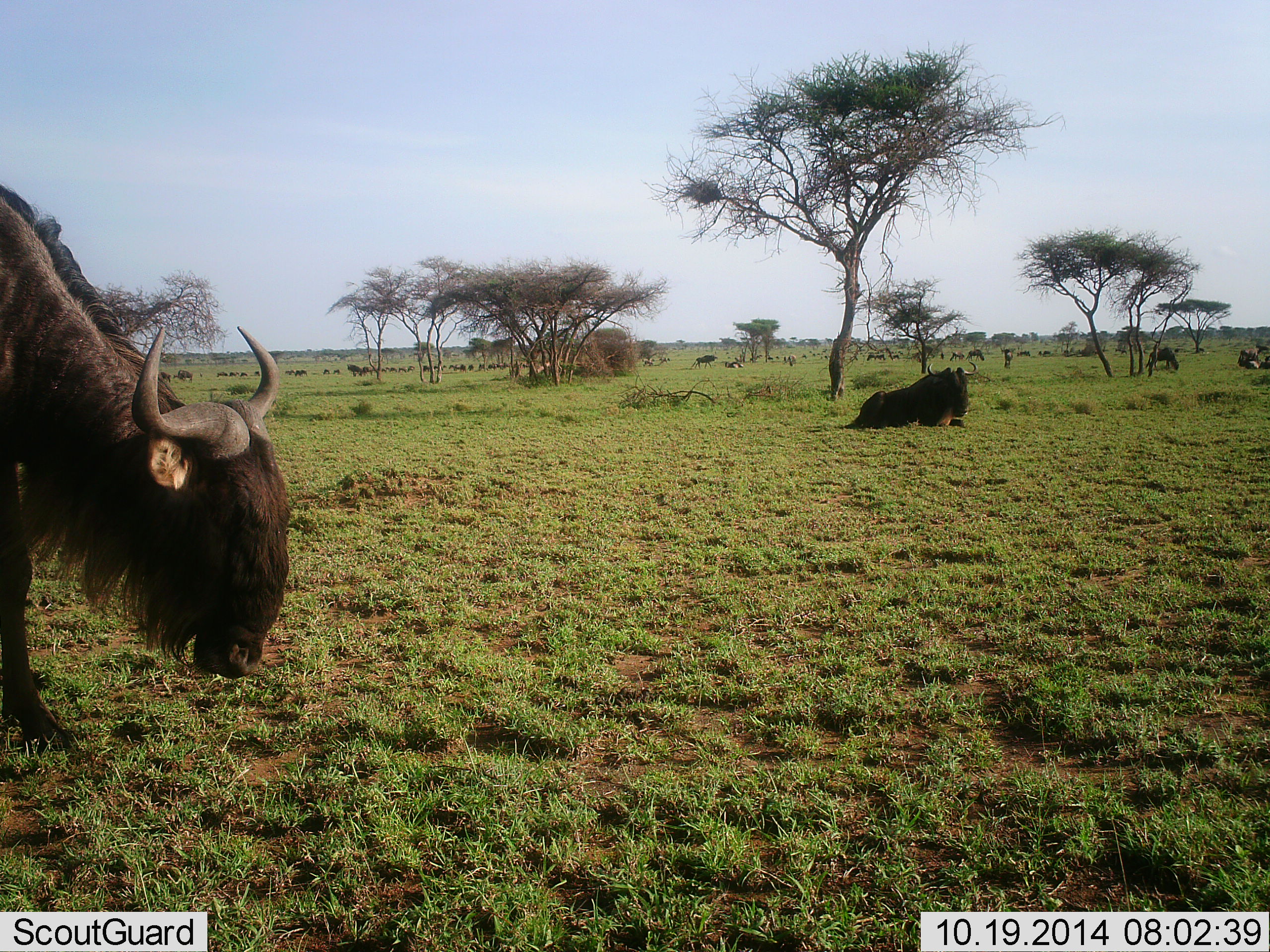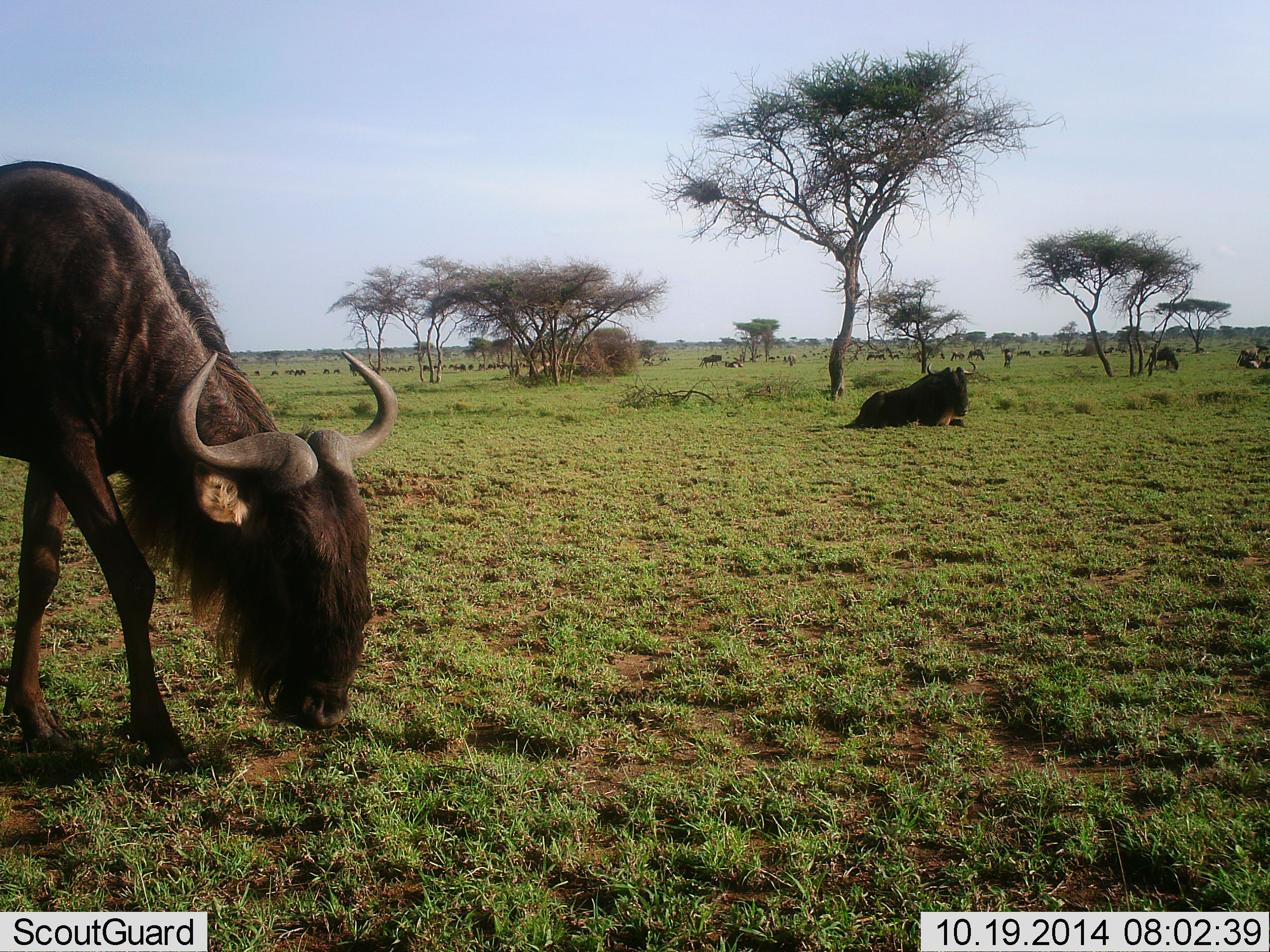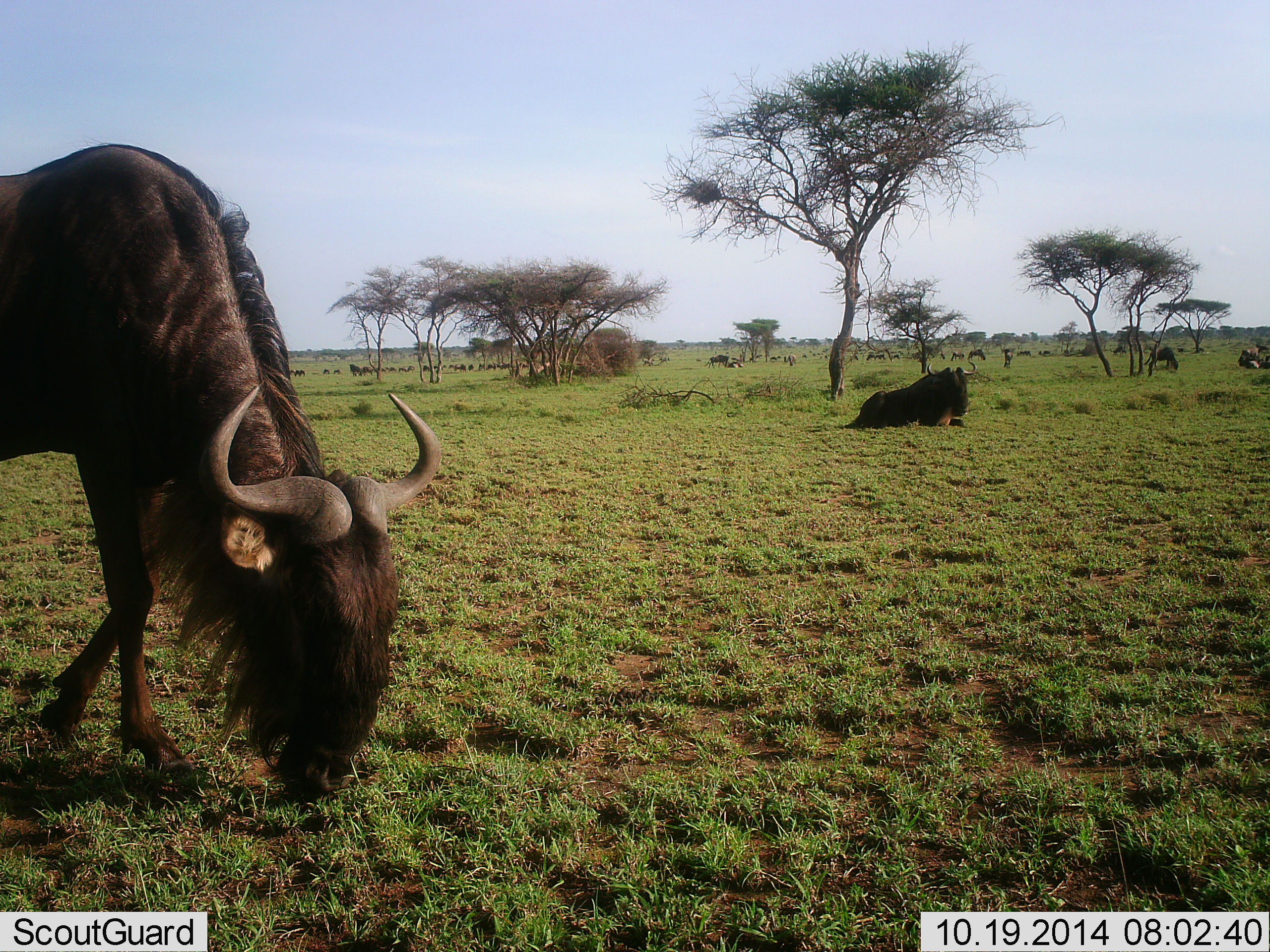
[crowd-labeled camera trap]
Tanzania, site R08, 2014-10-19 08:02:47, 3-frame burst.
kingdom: Animalia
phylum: Chordata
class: Mammalia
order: Artiodactyla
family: Bovidae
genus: Connochaetes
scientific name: Connochaetes taurinus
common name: blue wildebeest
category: wildebeest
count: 11-50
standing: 70%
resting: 100%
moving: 60%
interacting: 10%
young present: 0%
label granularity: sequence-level